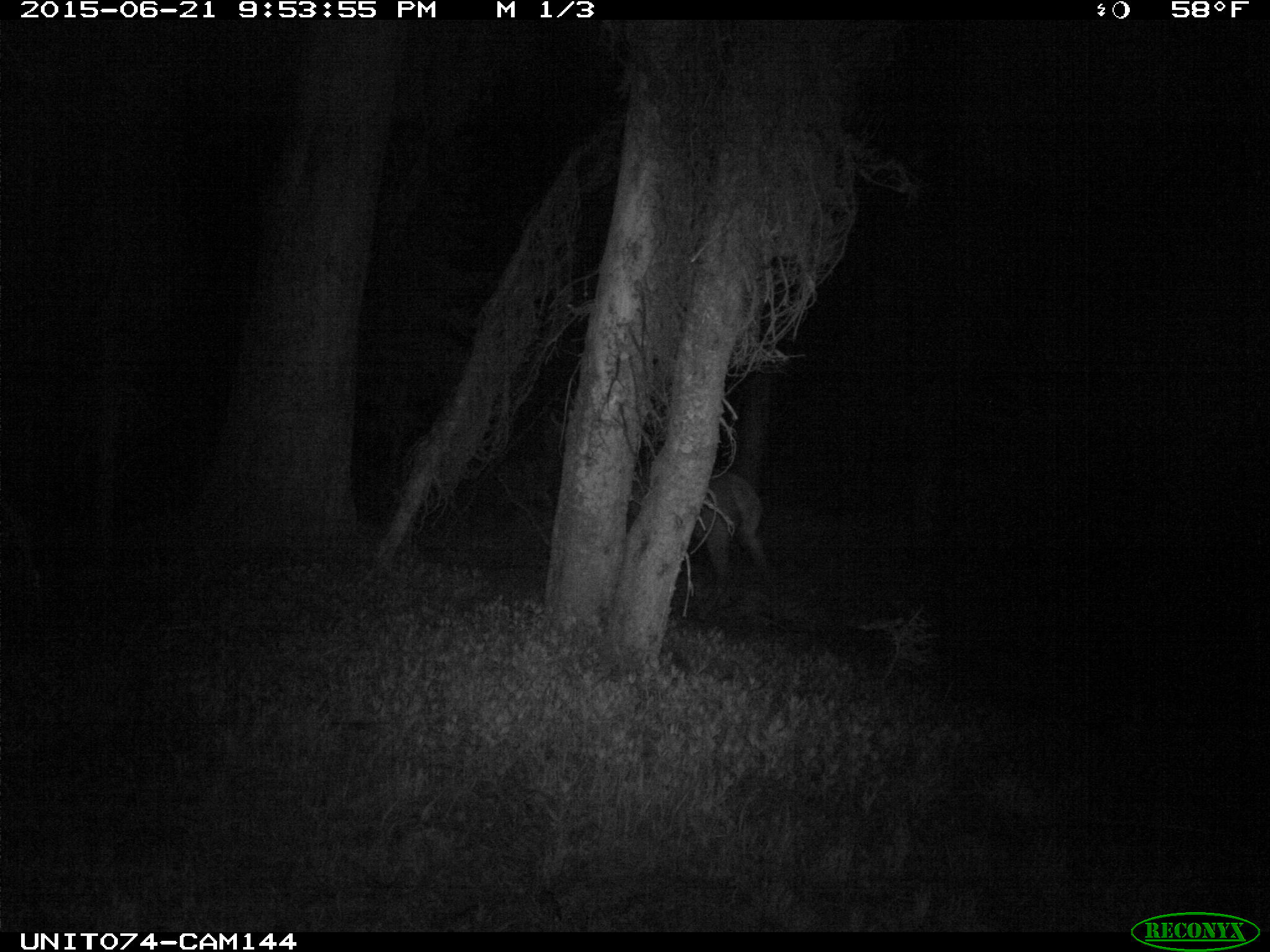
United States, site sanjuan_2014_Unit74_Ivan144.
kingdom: Animalia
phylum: Chordata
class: Mammalia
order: Artiodactyla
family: Cervidae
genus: Cervus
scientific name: Cervus elaphus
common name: red deer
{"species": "Cervus elaphus (red deer)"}